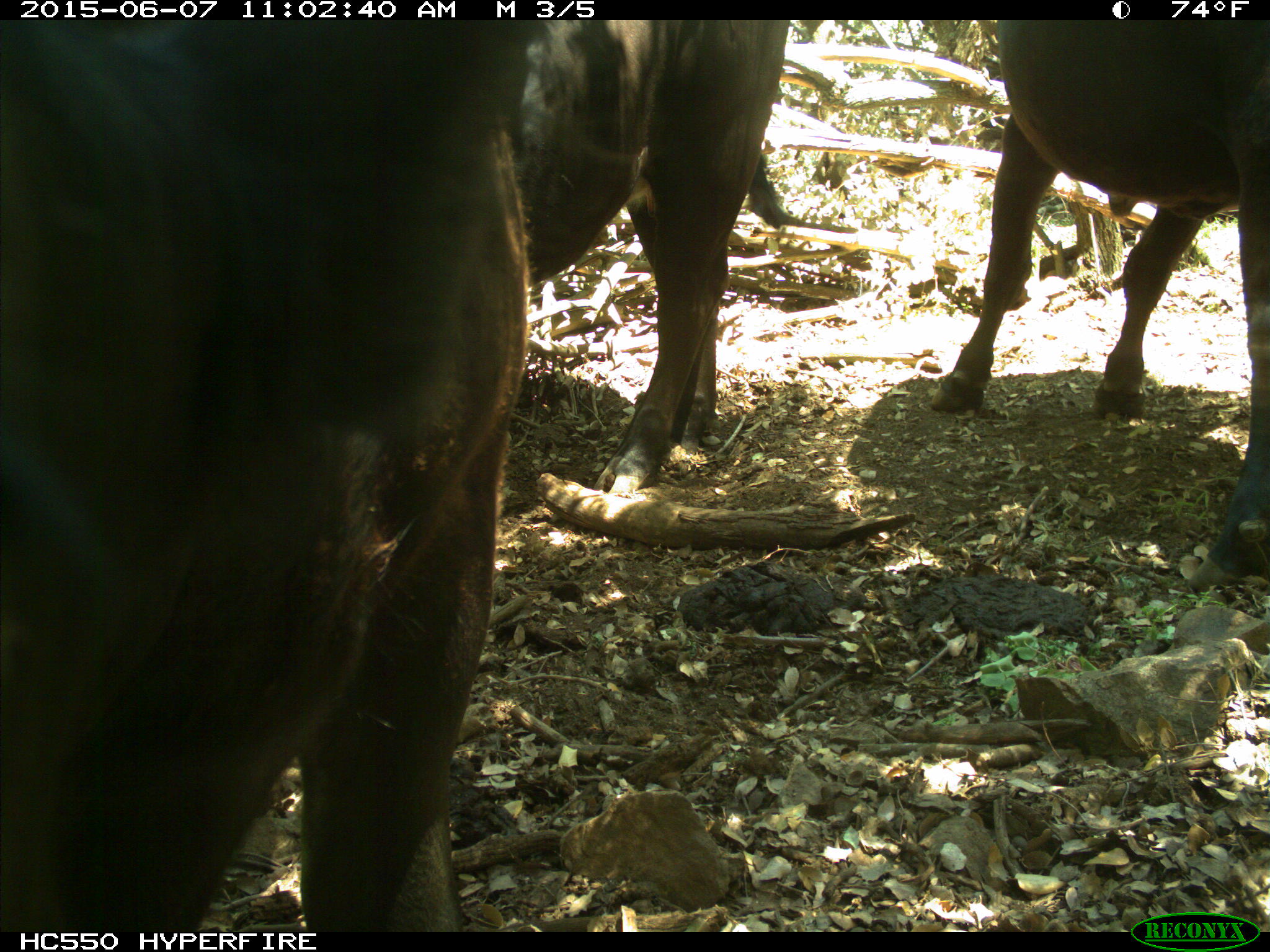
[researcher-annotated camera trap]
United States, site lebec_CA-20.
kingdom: Animalia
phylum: Chordata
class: Mammalia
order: Artiodactyla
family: Bovidae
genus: Bos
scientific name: Bos taurus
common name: domestic cow